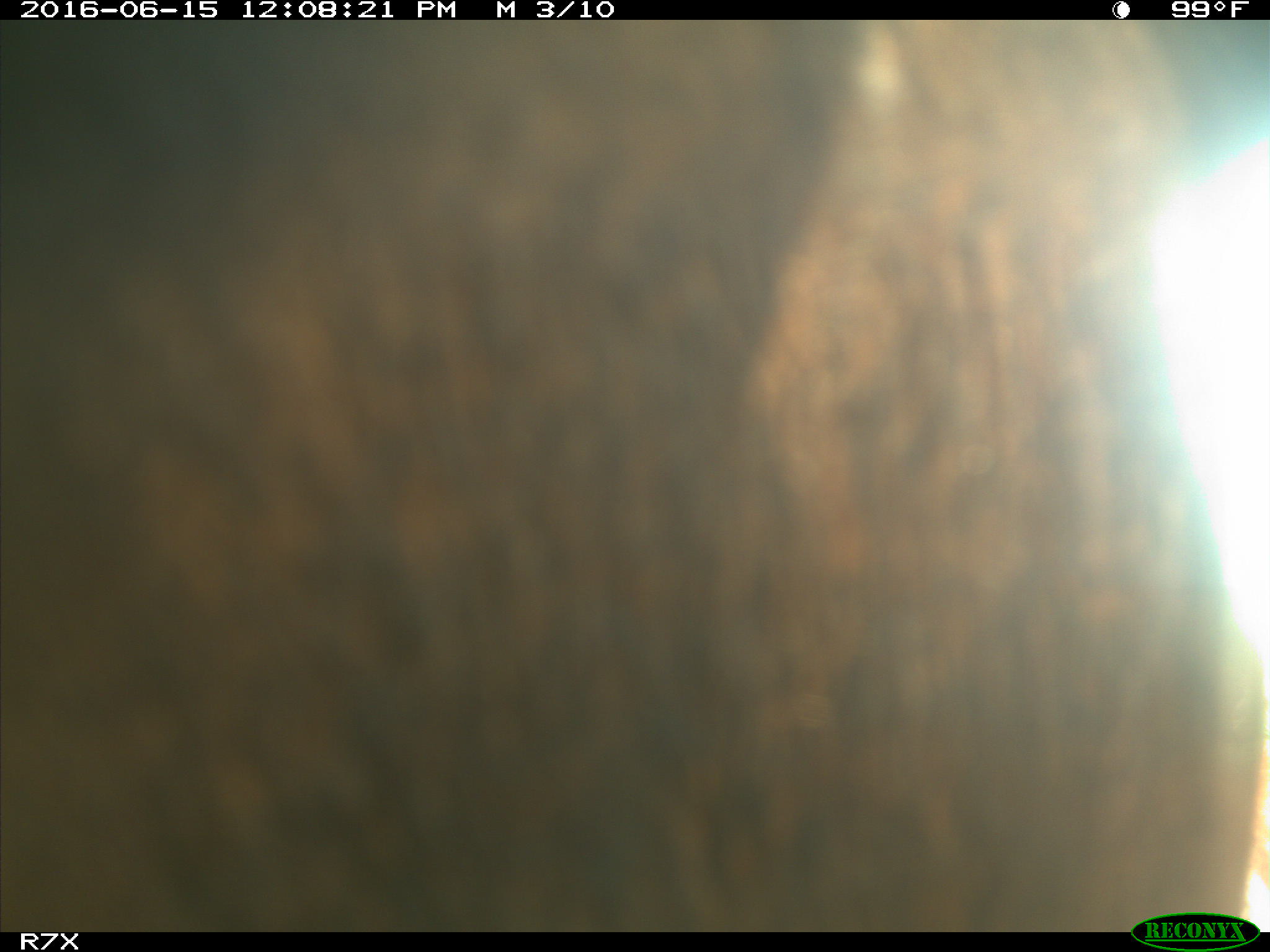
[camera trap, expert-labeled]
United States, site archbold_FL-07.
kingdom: Animalia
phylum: Chordata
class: Mammalia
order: Artiodactyla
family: Bovidae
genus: Bos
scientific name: Bos taurus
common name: domestic cow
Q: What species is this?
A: Bos taurus (domestic cow).